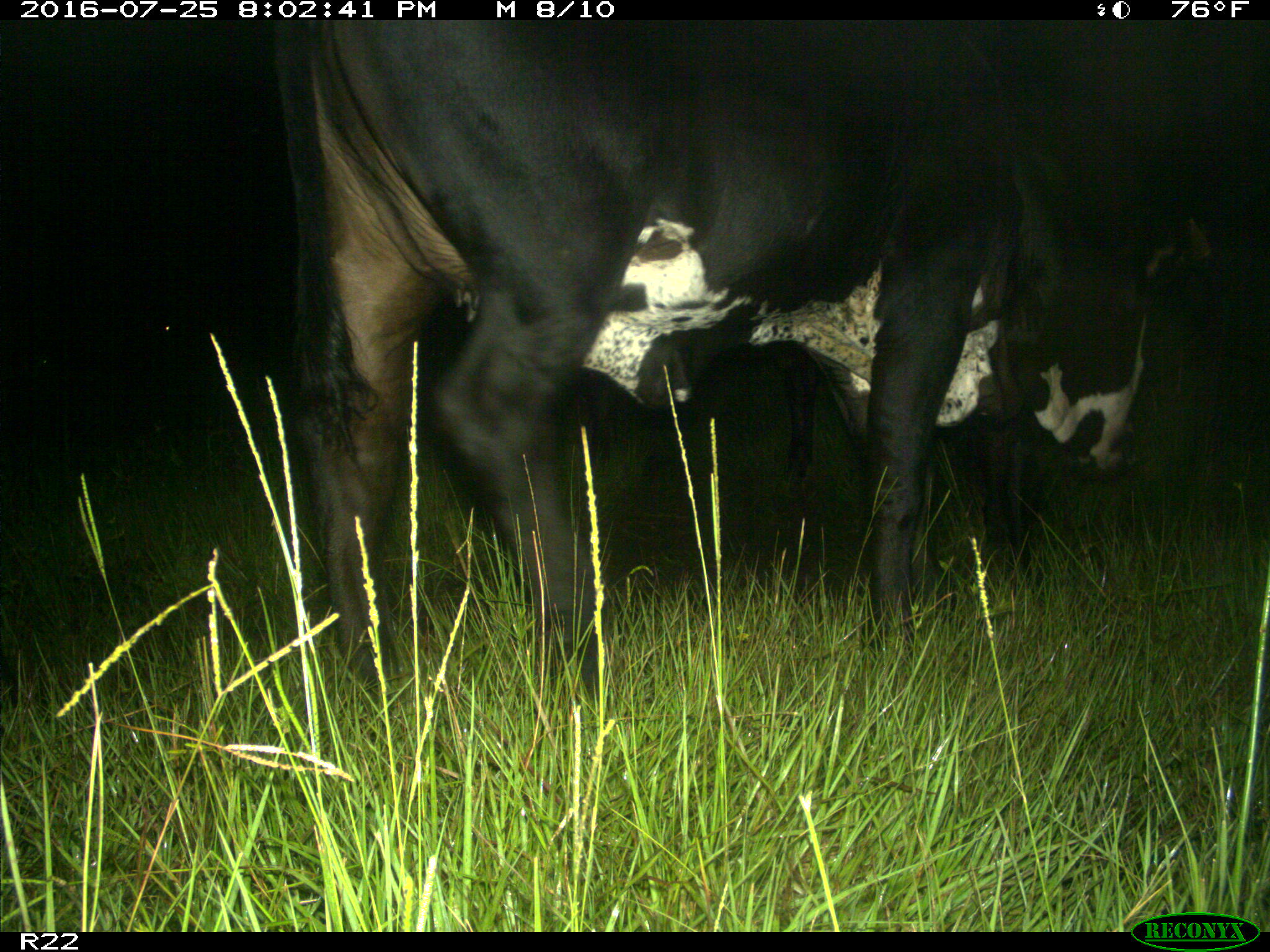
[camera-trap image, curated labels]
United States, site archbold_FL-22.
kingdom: Animalia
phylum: Chordata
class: Mammalia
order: Artiodactyla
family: Bovidae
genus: Bos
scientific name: Bos taurus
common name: domestic cow